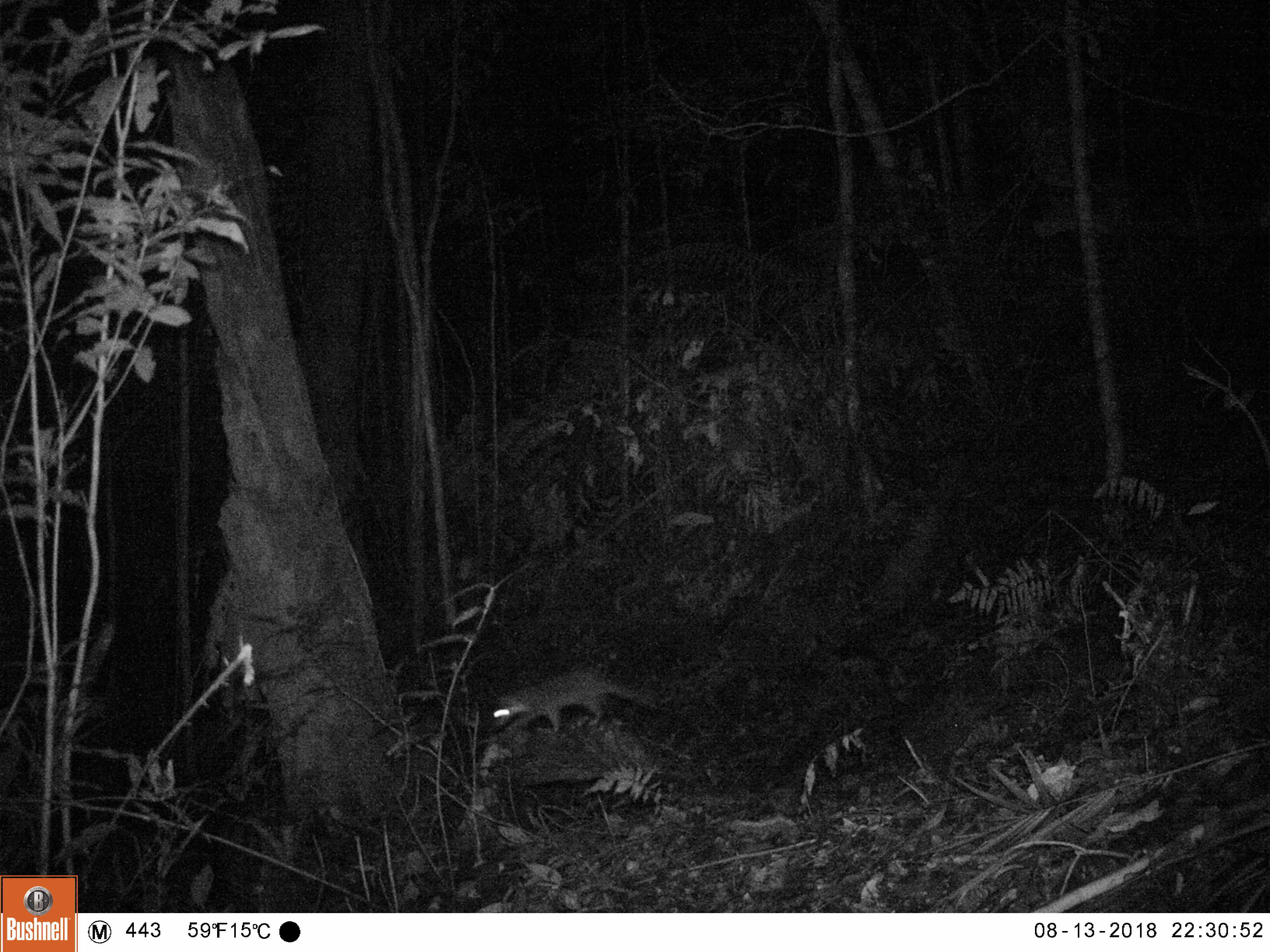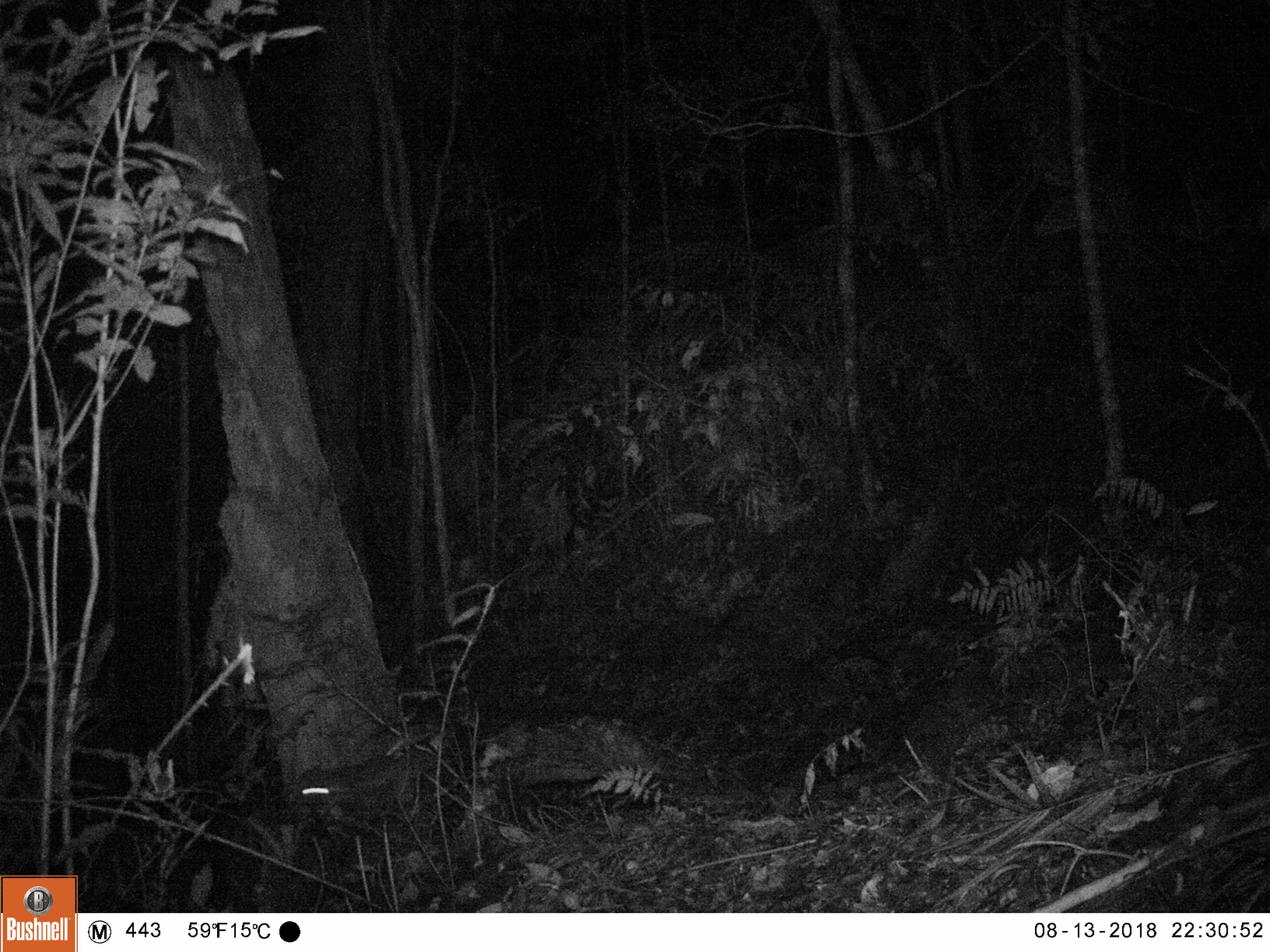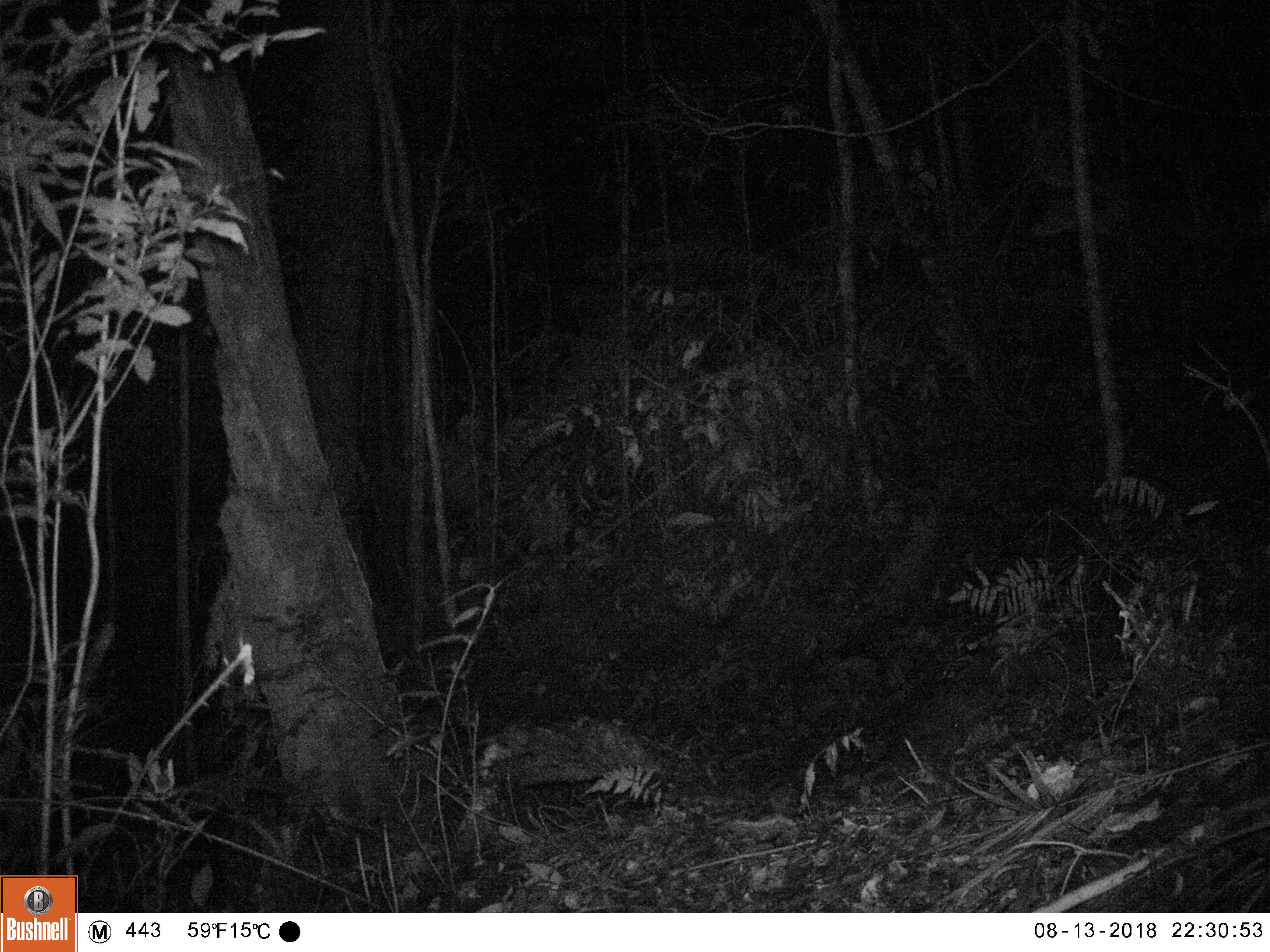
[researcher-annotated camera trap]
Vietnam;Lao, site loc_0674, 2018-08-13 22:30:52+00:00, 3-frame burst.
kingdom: Animalia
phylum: Chordata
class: Mammalia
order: Carnivora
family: Mustelidae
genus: Melogale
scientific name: Melogale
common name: ferret badger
Ferret badger (Melogale). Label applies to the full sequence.